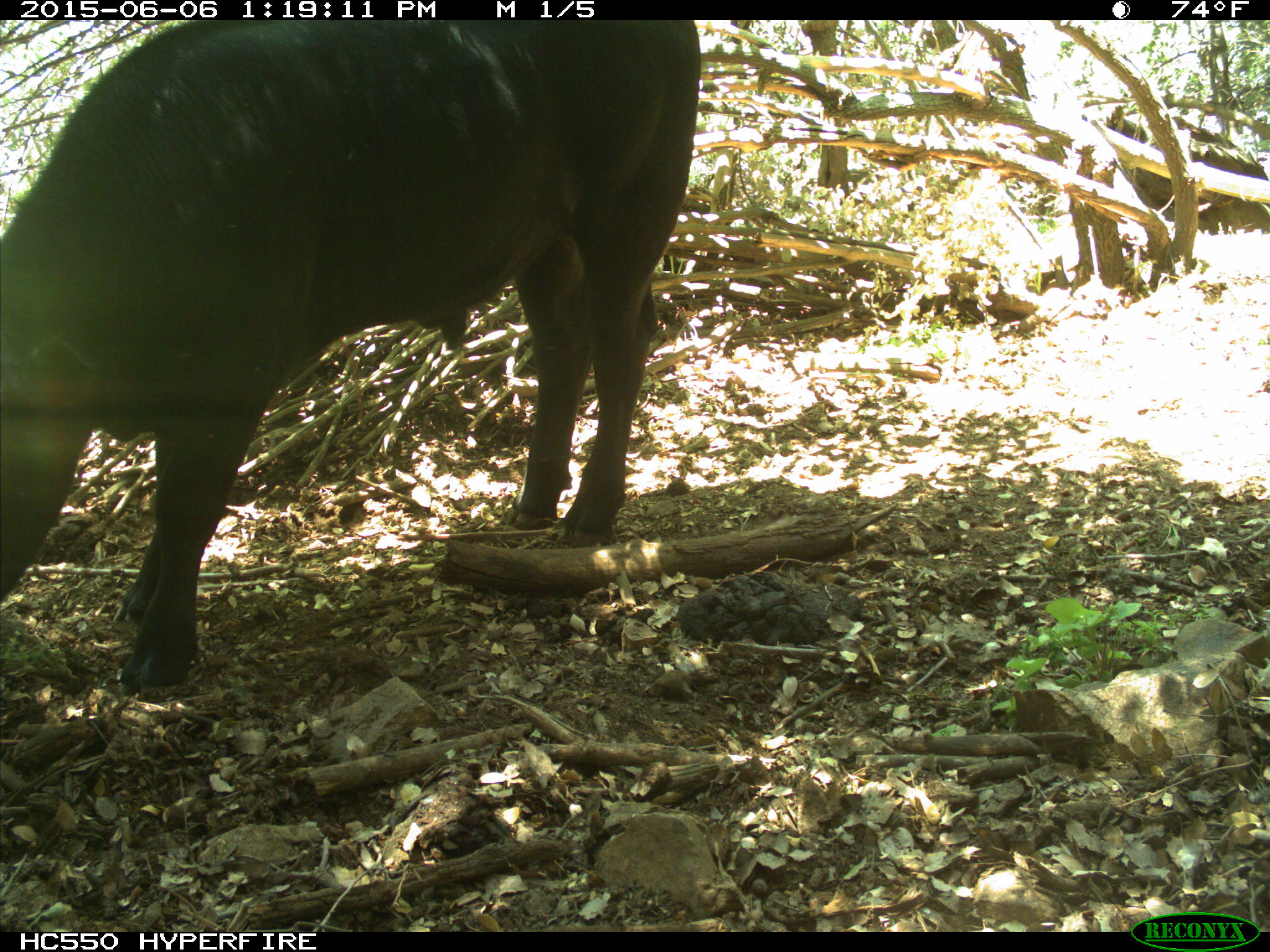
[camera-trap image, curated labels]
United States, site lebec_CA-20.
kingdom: Animalia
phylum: Chordata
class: Mammalia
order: Artiodactyla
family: Bovidae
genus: Bos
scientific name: Bos taurus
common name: domestic cow